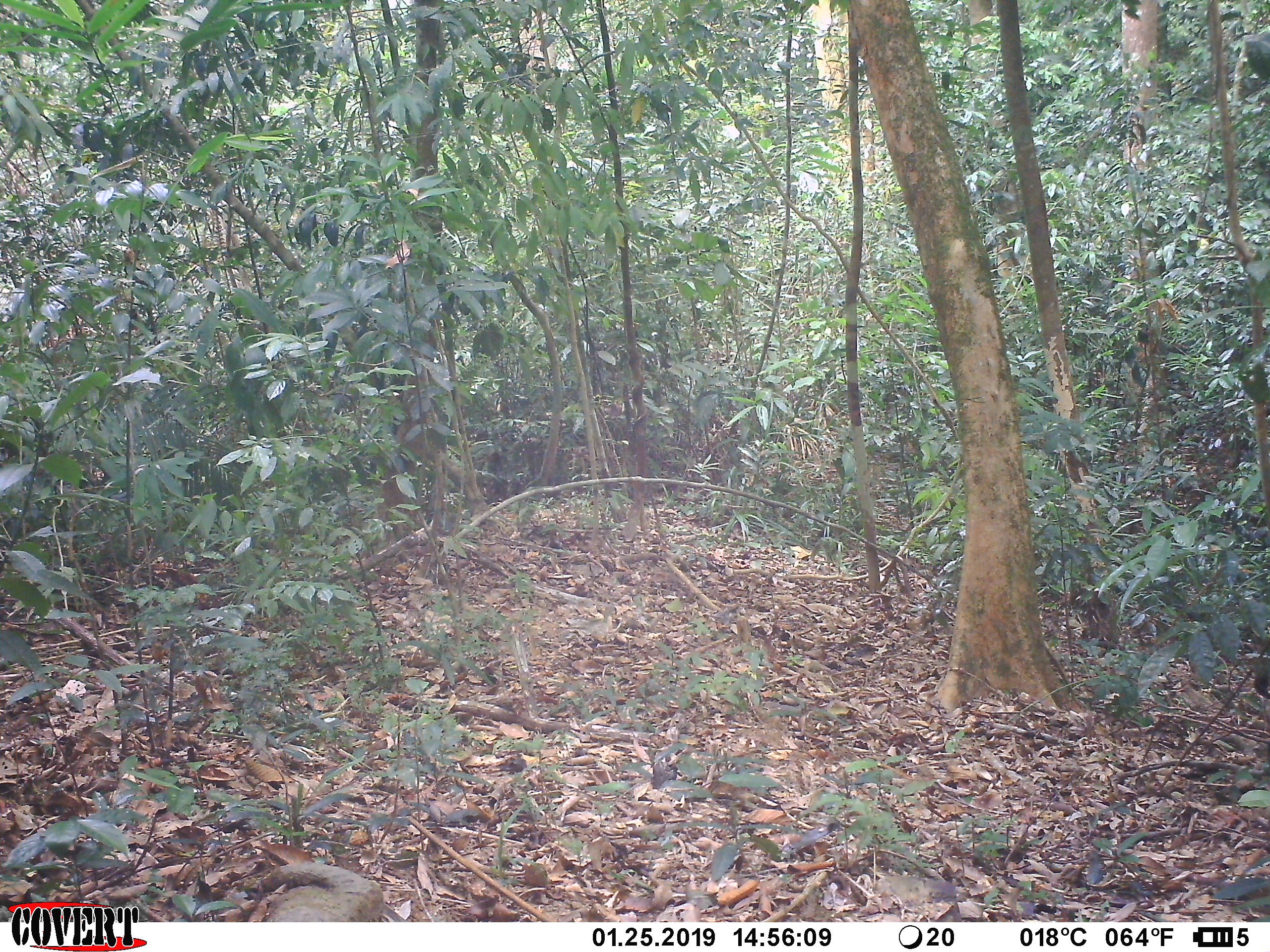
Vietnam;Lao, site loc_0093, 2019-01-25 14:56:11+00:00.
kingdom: Animalia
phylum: Chordata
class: Mammalia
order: Primates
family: Cercopithecidae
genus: Macaca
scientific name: Macaca arctoides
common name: stump-tailed macaque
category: stump tailed macaque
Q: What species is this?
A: Stump tailed macaque (stump-tailed macaque) (Macaca arctoides).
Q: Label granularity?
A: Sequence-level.